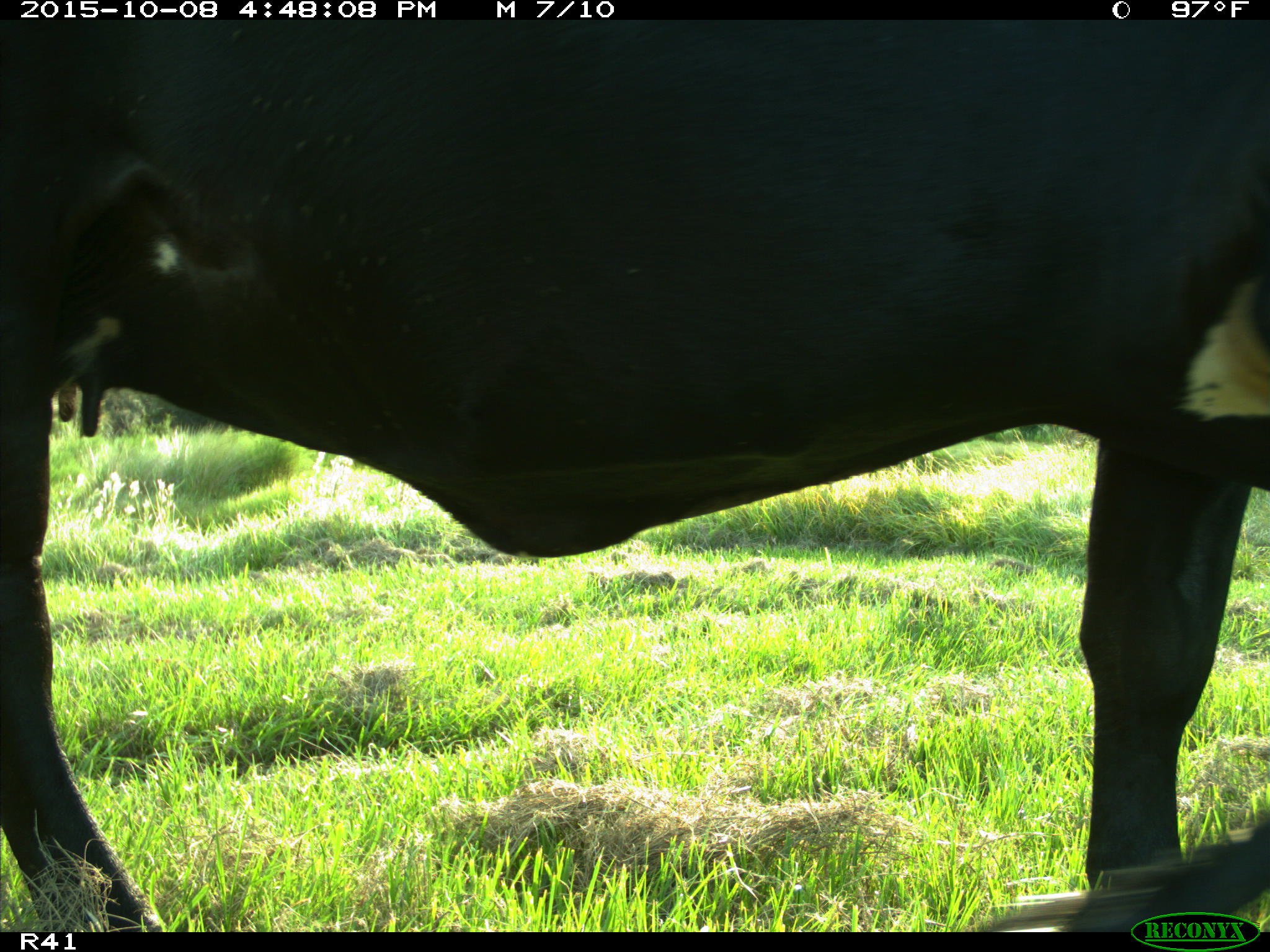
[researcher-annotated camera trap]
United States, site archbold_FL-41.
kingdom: Animalia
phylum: Chordata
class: Mammalia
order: Artiodactyla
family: Bovidae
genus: Bos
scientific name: Bos taurus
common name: domestic cow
Bos taurus (domestic cow).